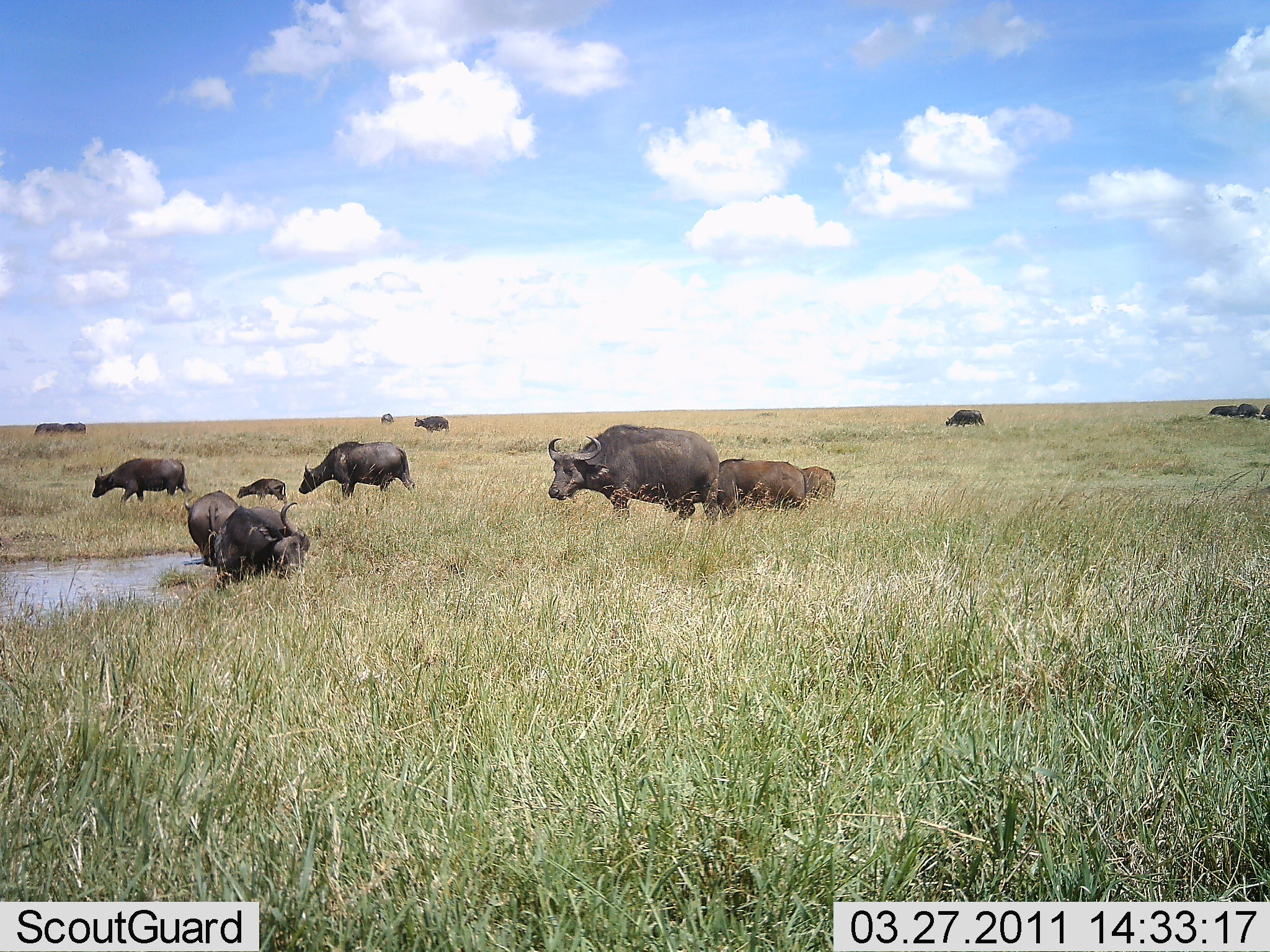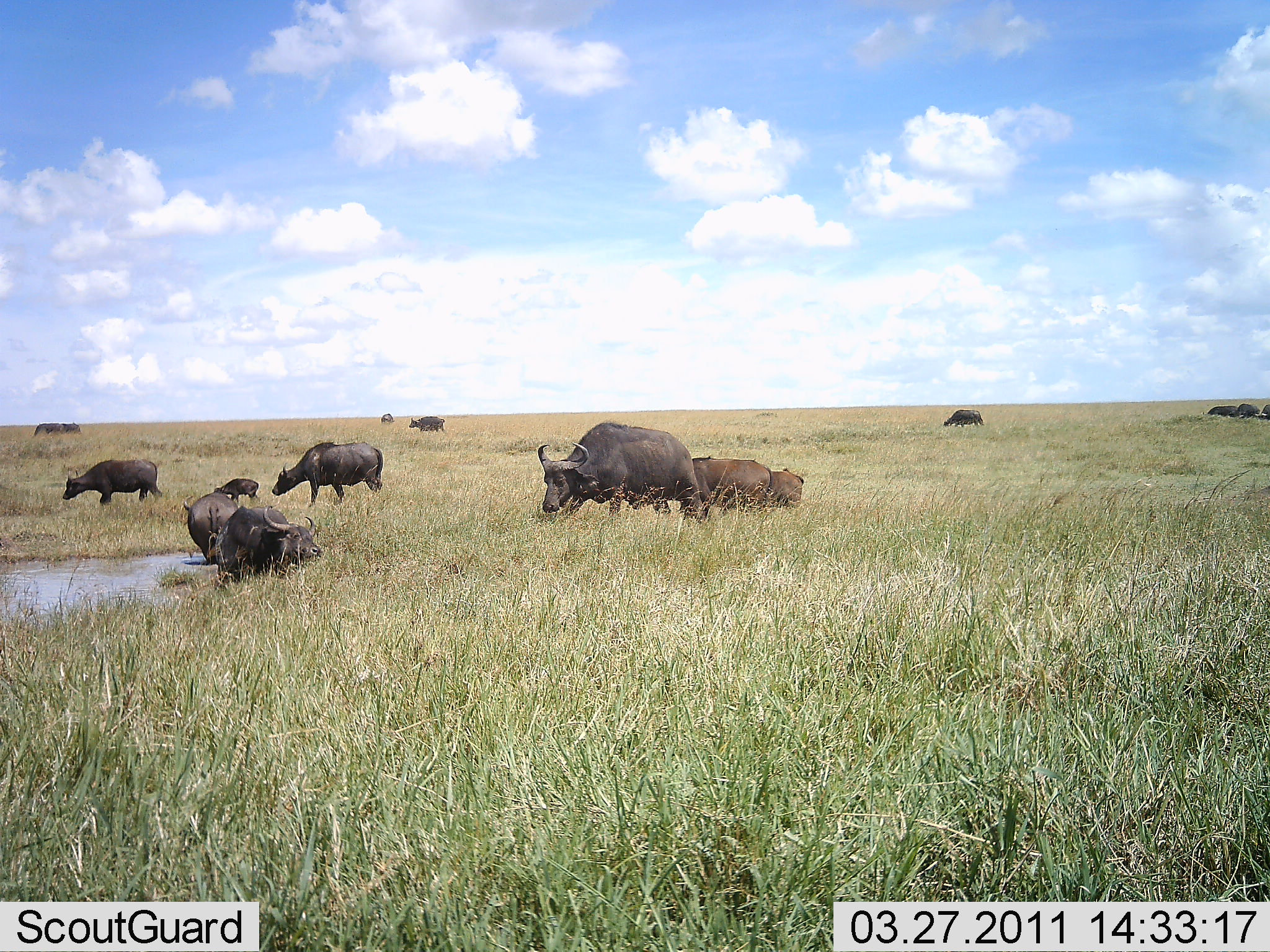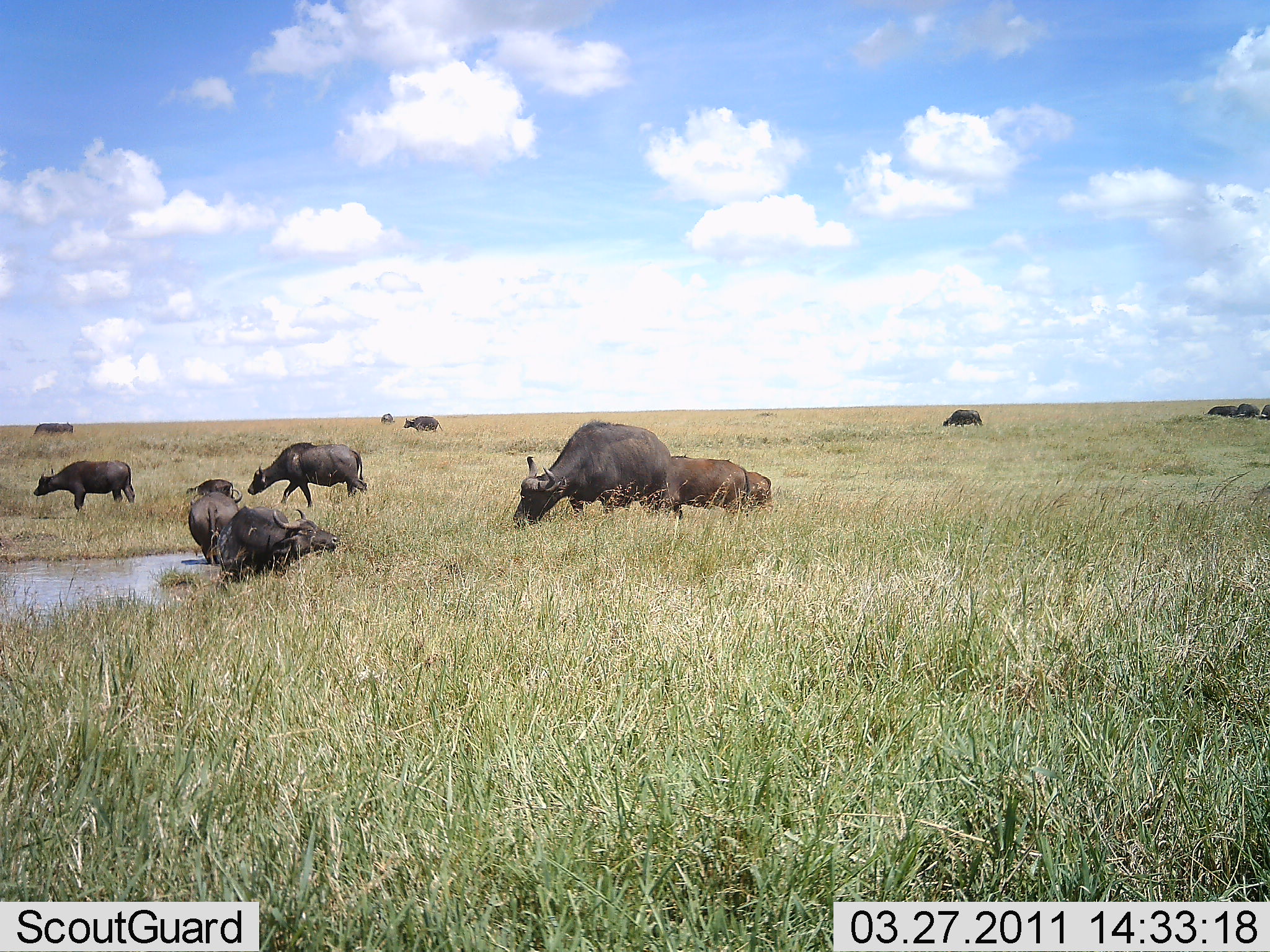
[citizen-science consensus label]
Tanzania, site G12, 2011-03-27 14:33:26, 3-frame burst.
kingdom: Animalia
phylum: Chordata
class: Mammalia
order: Artiodactyla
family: Bovidae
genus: Syncerus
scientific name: Syncerus caffer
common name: cape buffalo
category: buffalo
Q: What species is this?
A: Buffalo (cape buffalo) (Syncerus caffer).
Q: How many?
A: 11-50.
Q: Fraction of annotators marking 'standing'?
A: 25%.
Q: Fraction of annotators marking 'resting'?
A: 8%.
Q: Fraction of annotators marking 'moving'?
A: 58%.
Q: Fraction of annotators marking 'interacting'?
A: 8%.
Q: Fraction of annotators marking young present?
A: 58%.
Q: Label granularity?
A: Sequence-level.